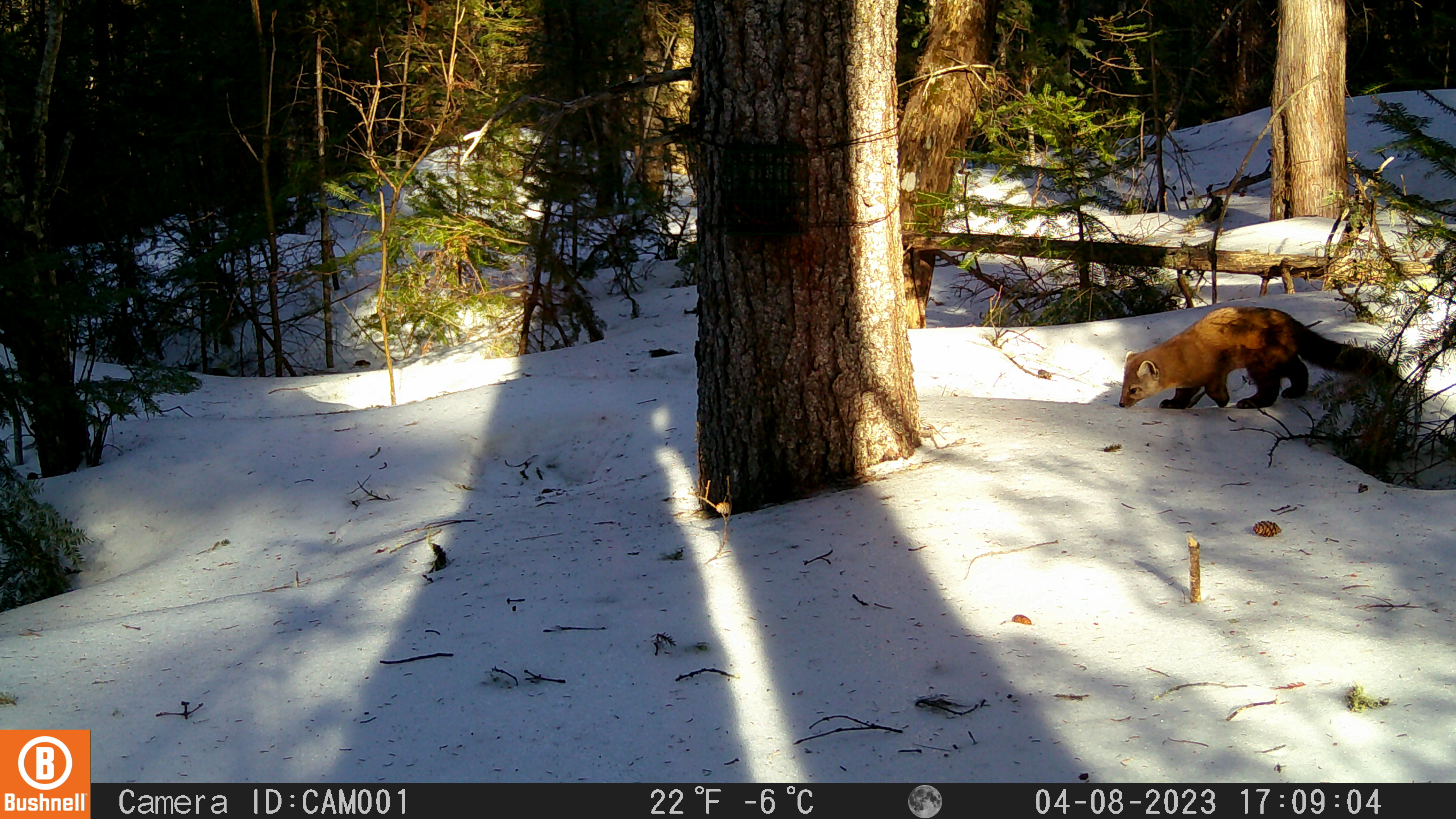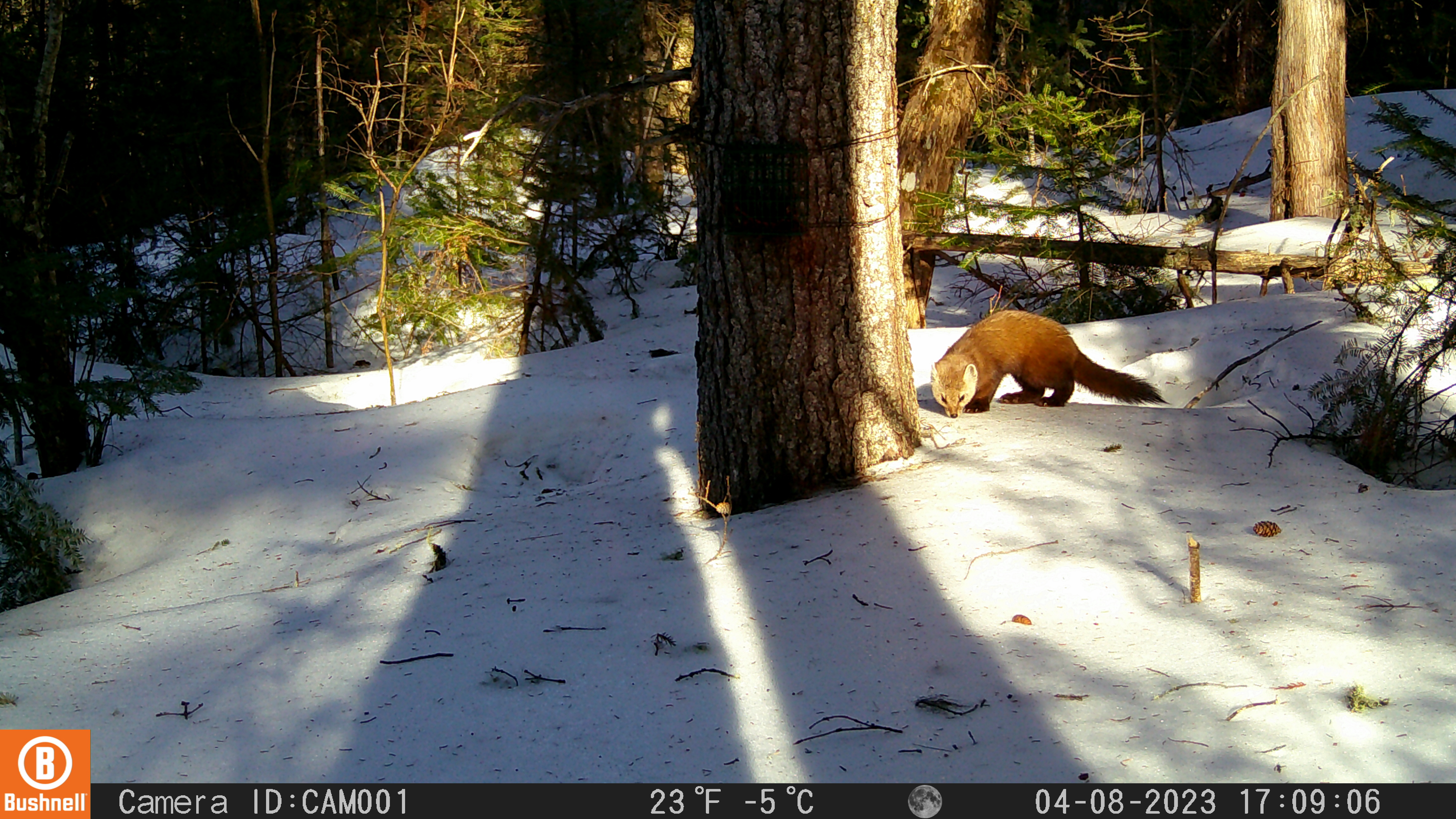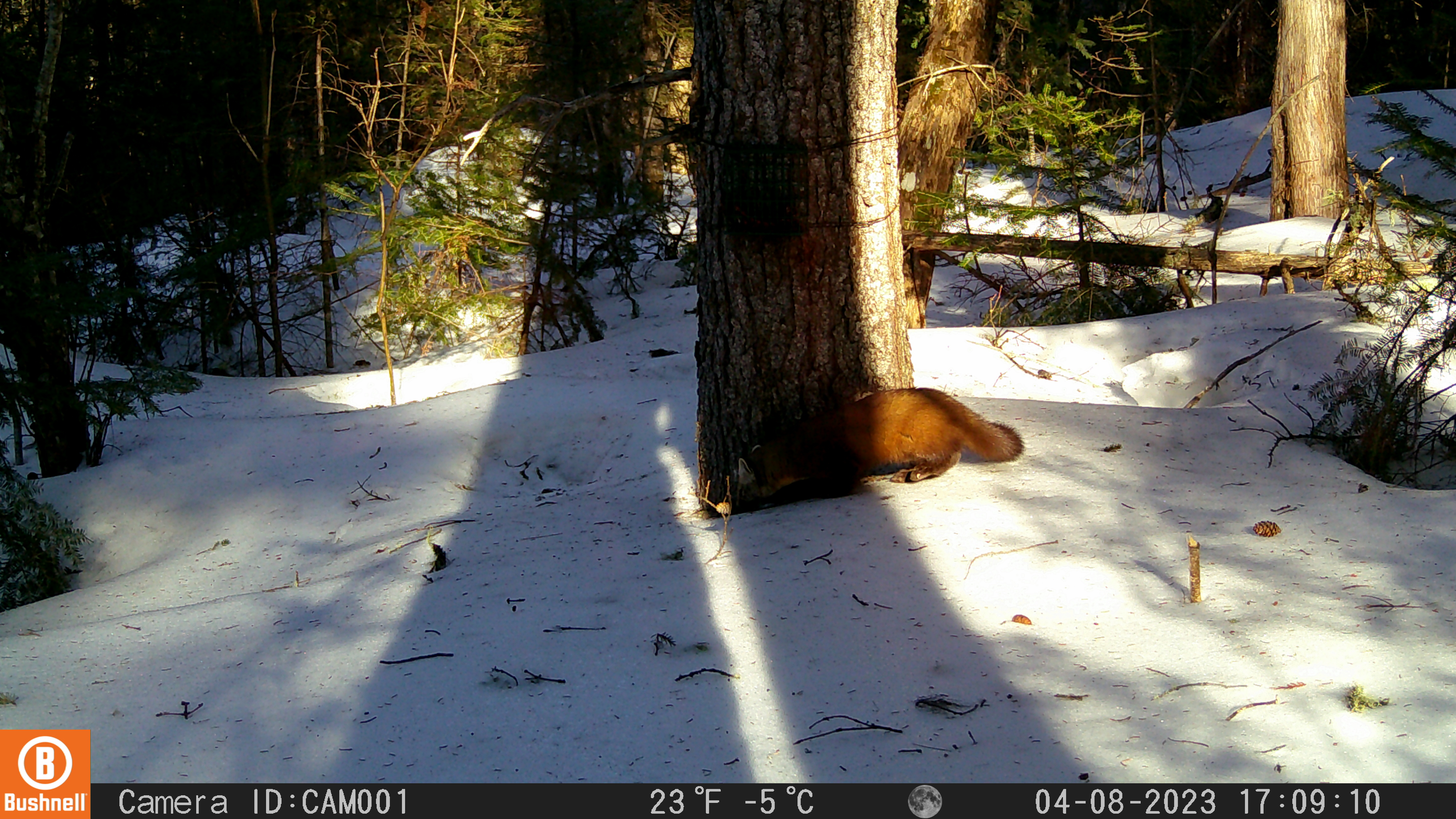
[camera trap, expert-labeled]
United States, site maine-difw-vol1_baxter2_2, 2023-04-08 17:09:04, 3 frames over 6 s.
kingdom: Animalia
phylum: Chordata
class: Mammalia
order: Carnivora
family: Mustelidae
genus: Martes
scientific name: Martes americana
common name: american marten